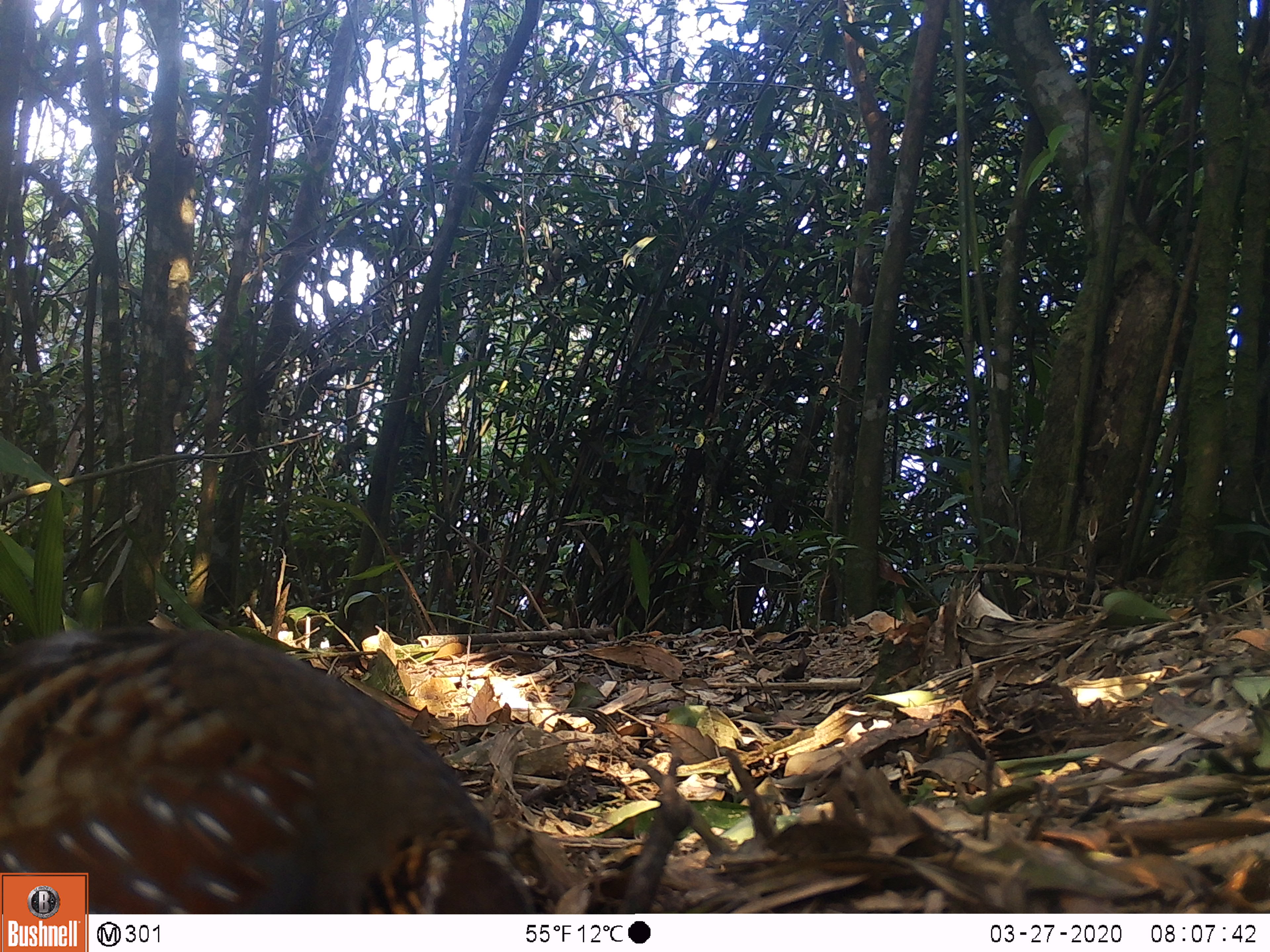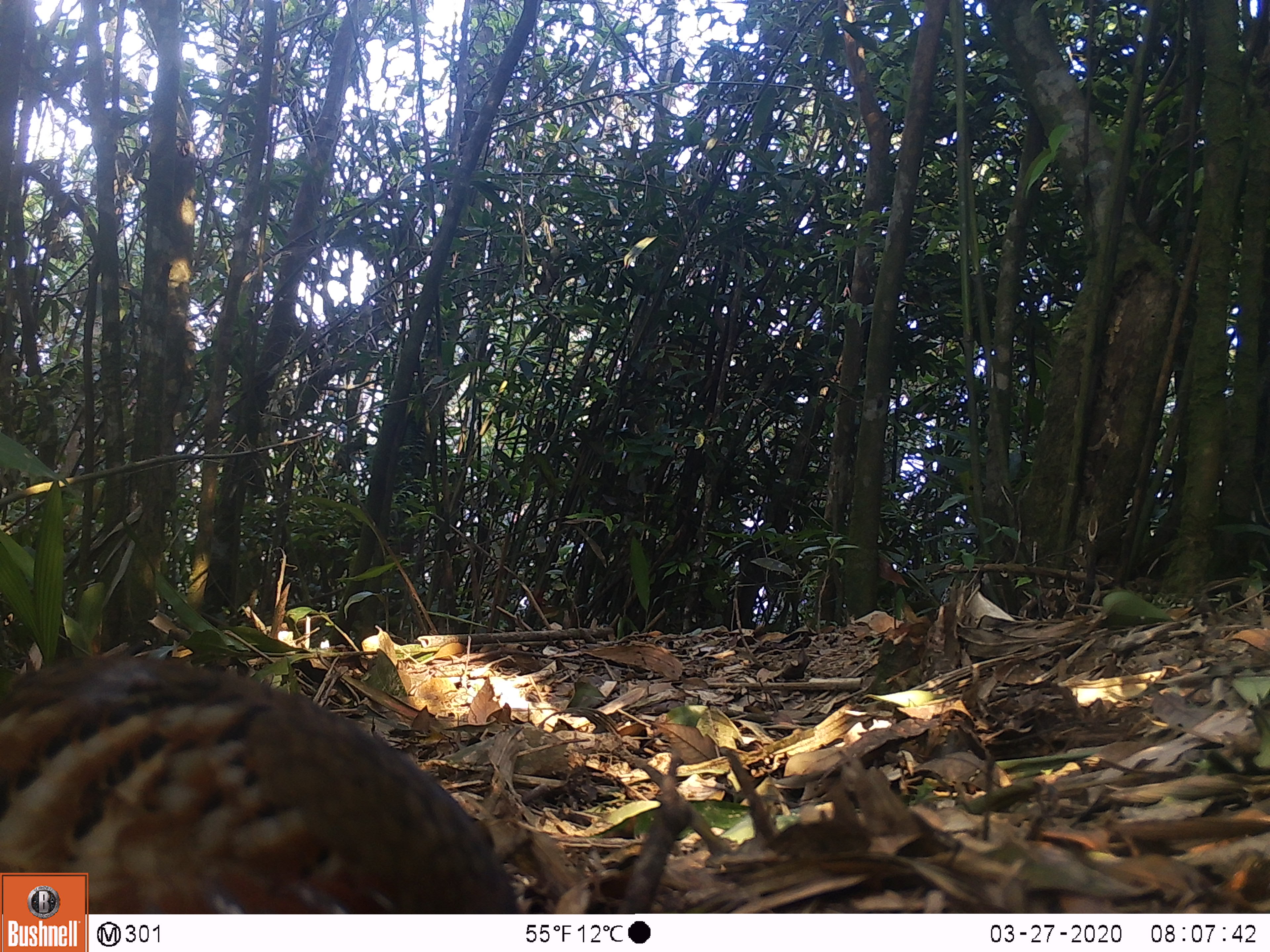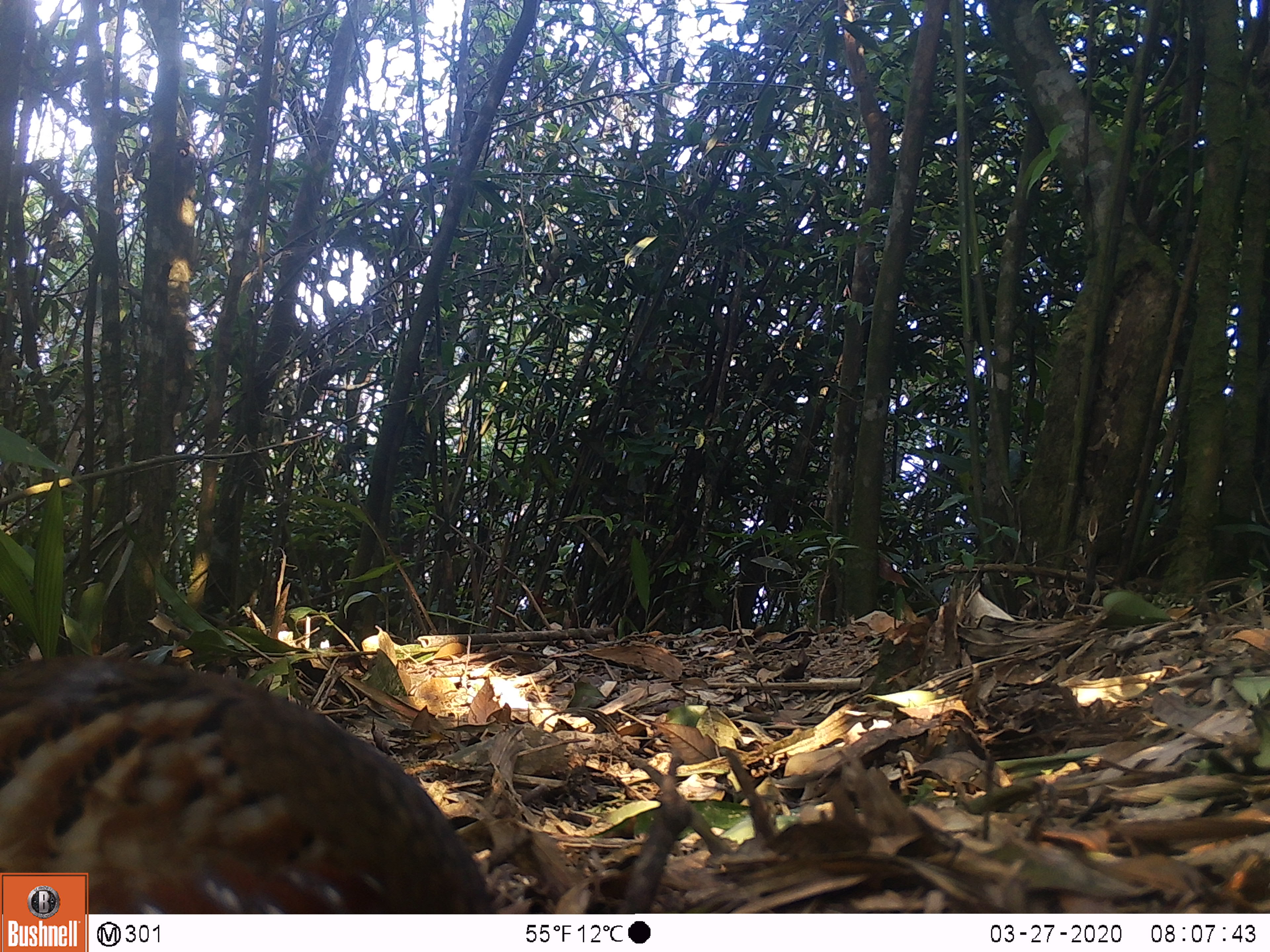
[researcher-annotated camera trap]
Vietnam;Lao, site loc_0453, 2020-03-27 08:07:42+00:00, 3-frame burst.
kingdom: Animalia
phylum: Chordata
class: Aves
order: Galliformes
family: Phasianidae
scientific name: Phasianidae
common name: partridge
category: unidentified partridge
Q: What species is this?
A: Unidentified partridge (partridge) (Phasianidae).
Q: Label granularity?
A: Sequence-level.